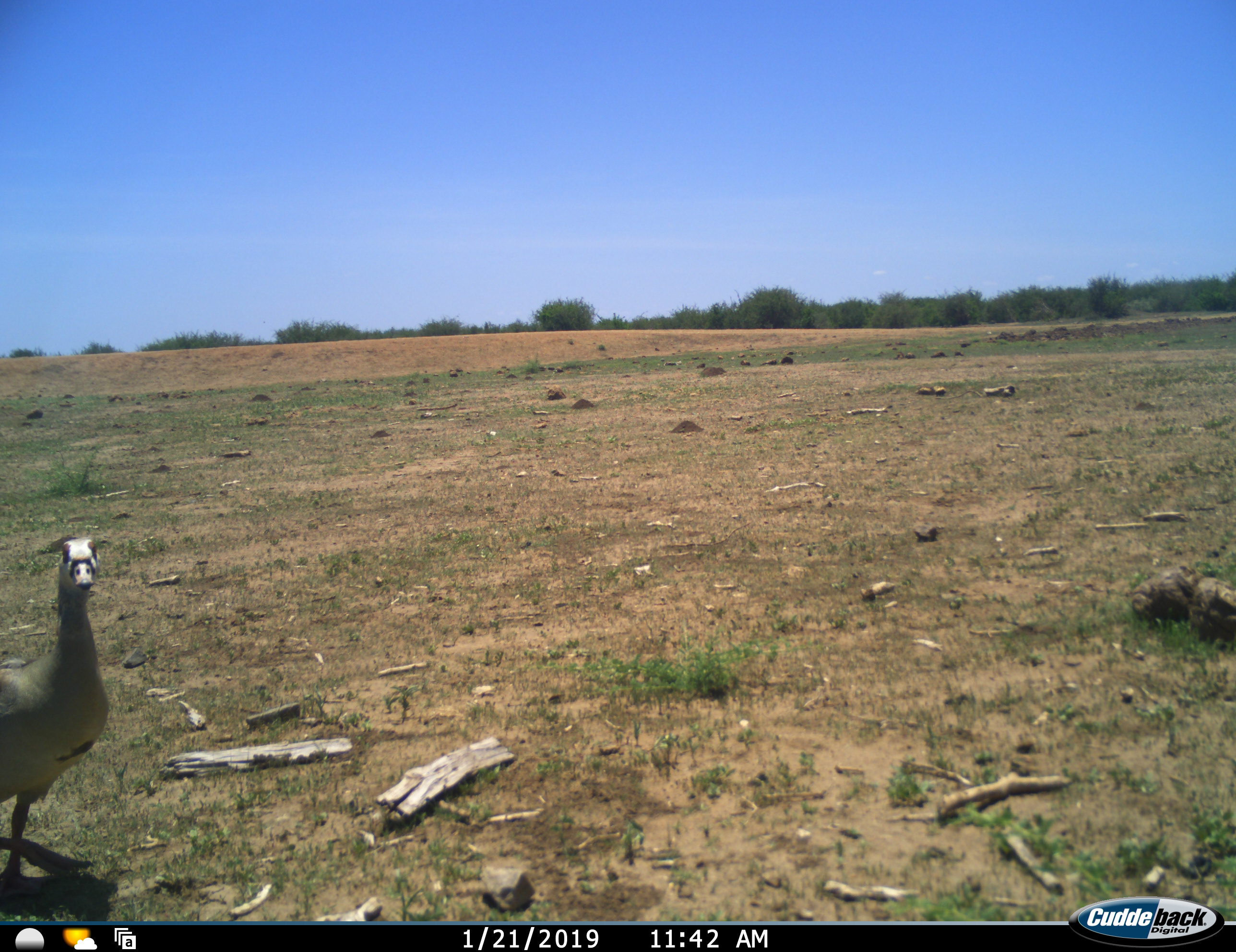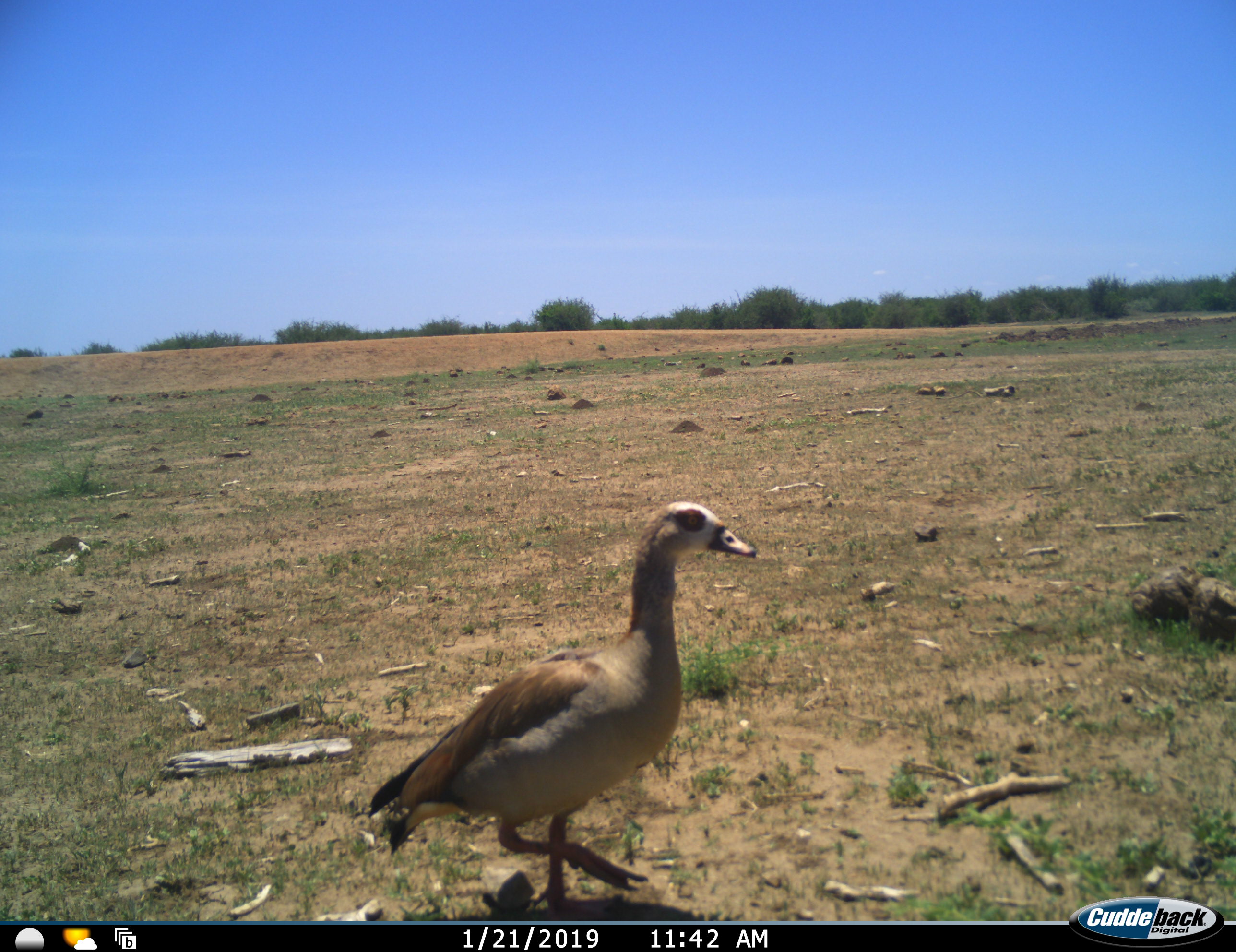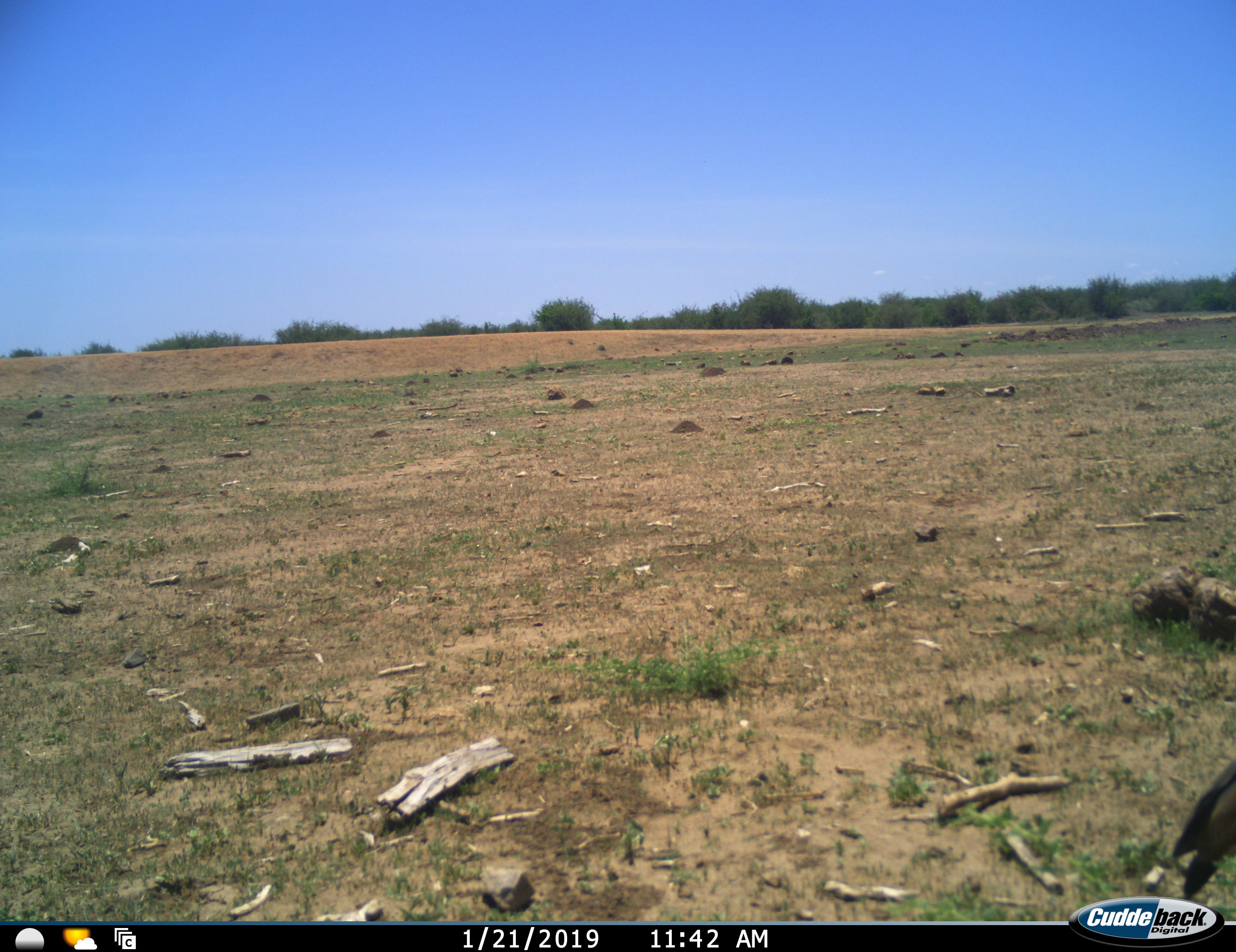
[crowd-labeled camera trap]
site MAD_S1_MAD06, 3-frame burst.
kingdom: Animalia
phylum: Chordata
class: Aves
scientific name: Aves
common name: bird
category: birdother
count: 1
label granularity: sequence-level